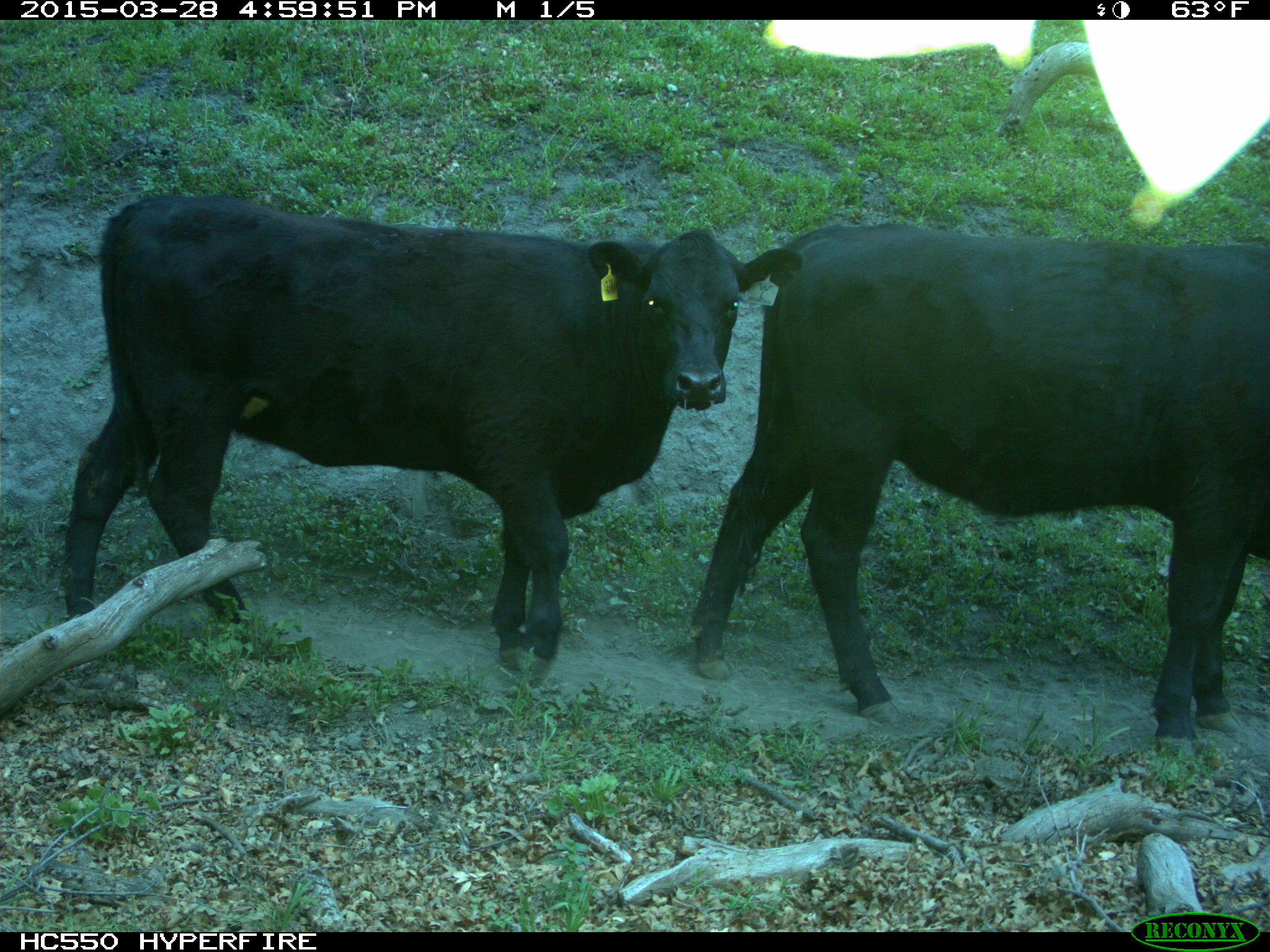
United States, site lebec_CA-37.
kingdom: Animalia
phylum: Chordata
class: Mammalia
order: Artiodactyla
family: Bovidae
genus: Bos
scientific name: Bos taurus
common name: domestic cow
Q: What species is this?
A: Bos taurus (domestic cow).